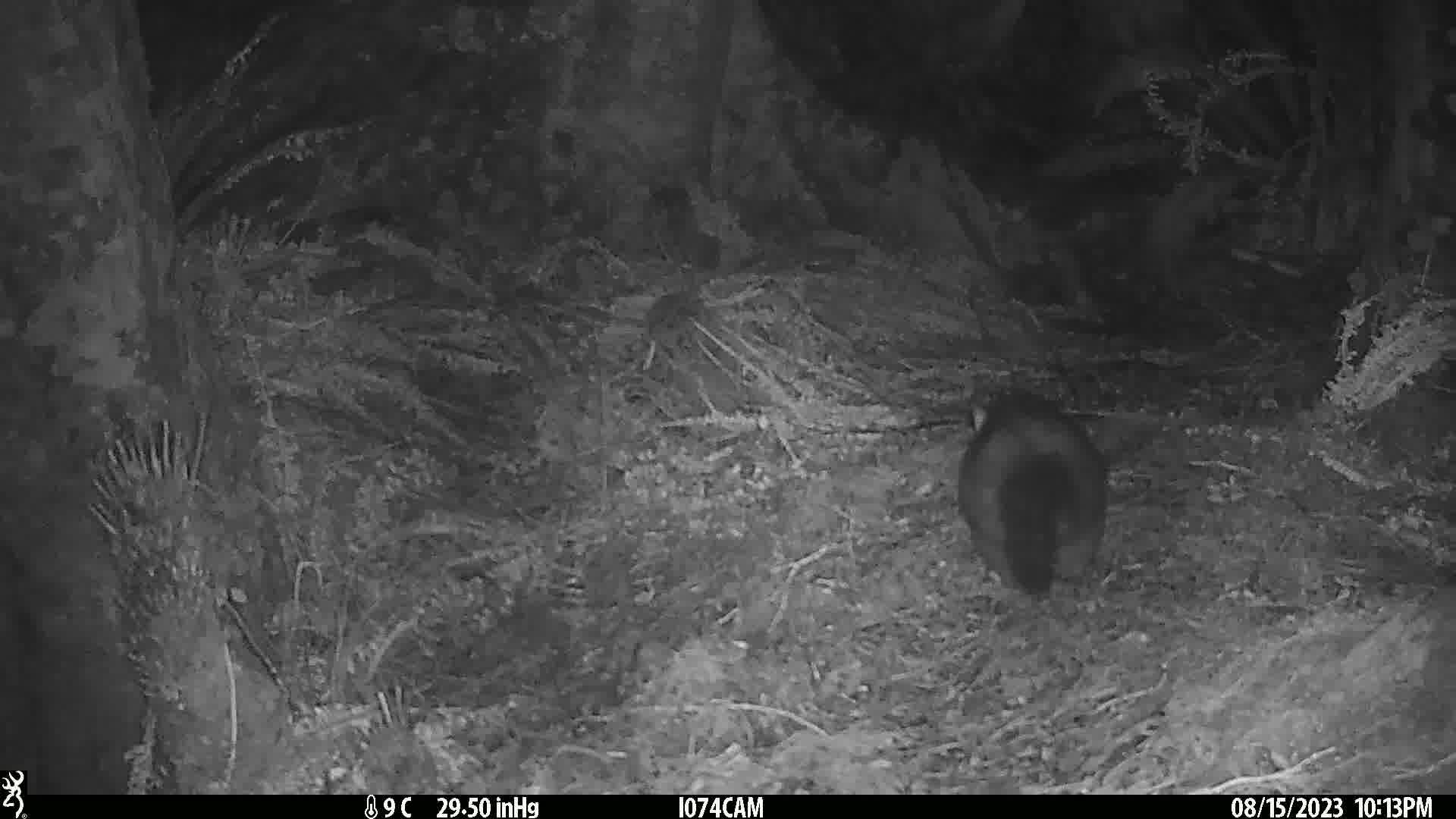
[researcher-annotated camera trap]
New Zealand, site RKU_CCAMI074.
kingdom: Animalia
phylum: Chordata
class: Mammalia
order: Diprotodontia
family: Phalangeridae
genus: Trichosurus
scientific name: Trichosurus vulpecula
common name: common brushtail possum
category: possum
Possum (common brushtail possum) (Trichosurus vulpecula).